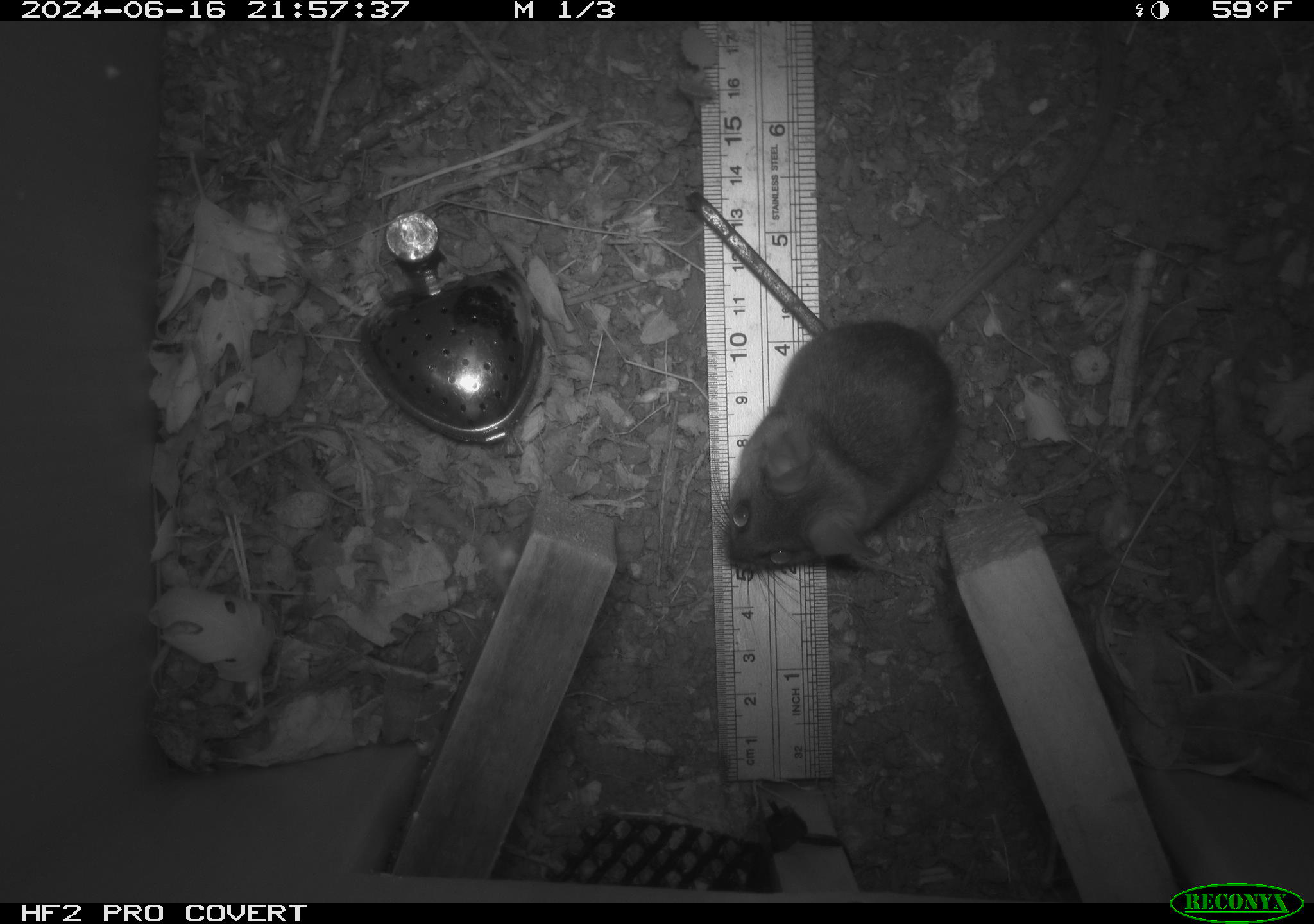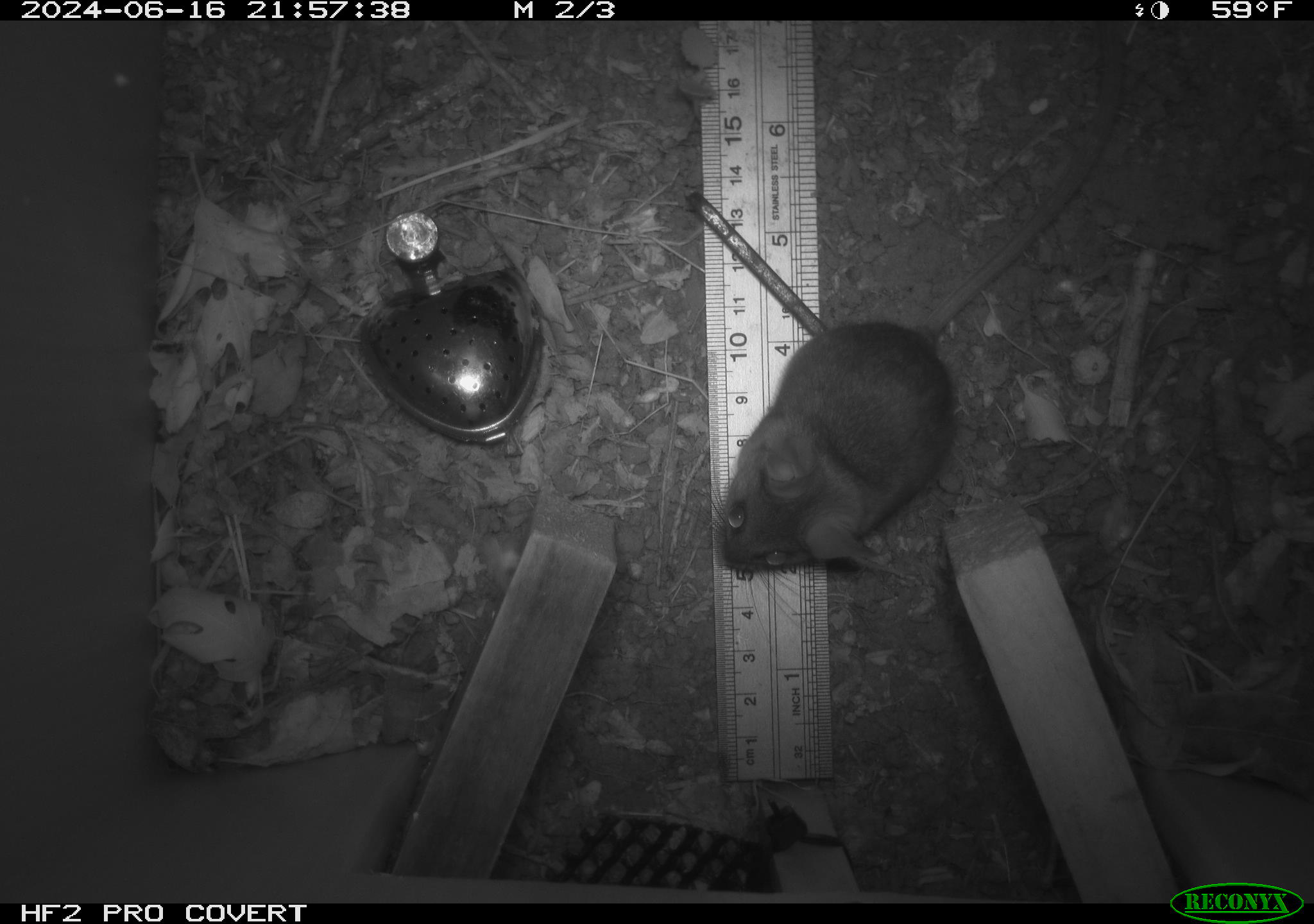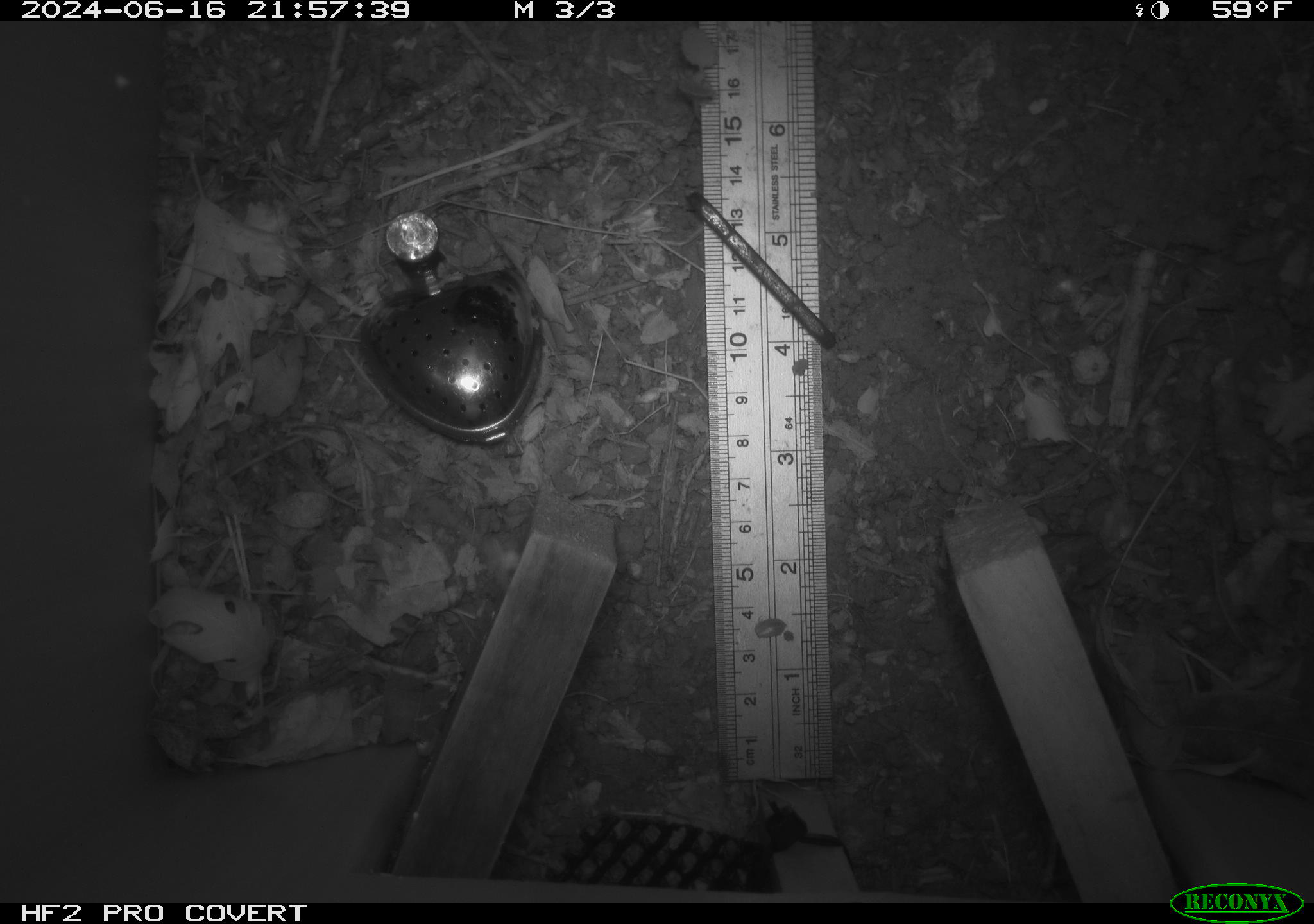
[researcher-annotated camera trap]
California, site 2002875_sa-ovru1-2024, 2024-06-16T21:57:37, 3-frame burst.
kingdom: Animalia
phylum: Chordata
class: Mammalia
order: Rodentia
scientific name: Rodentia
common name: rodent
Rodent (Rodentia).